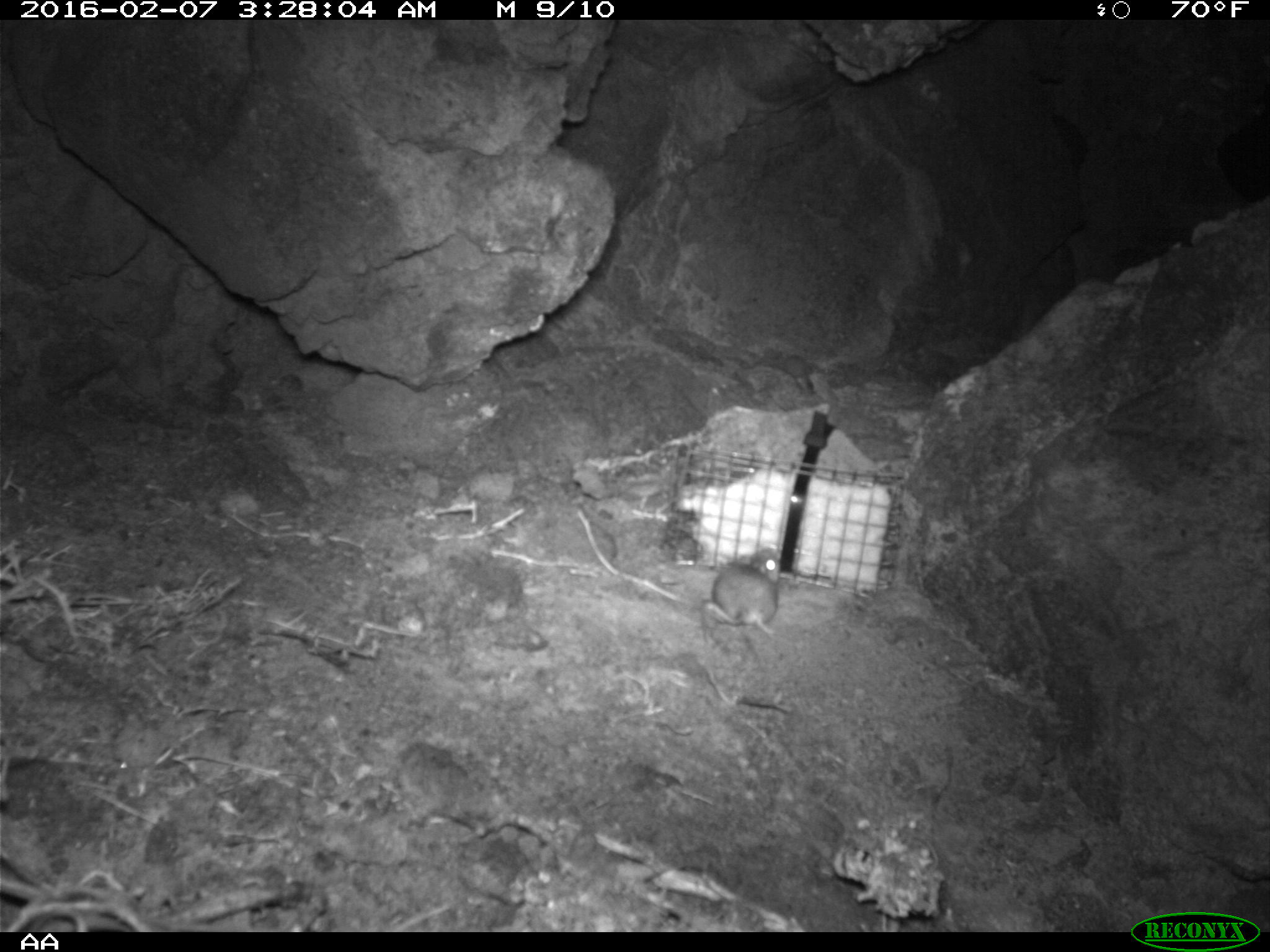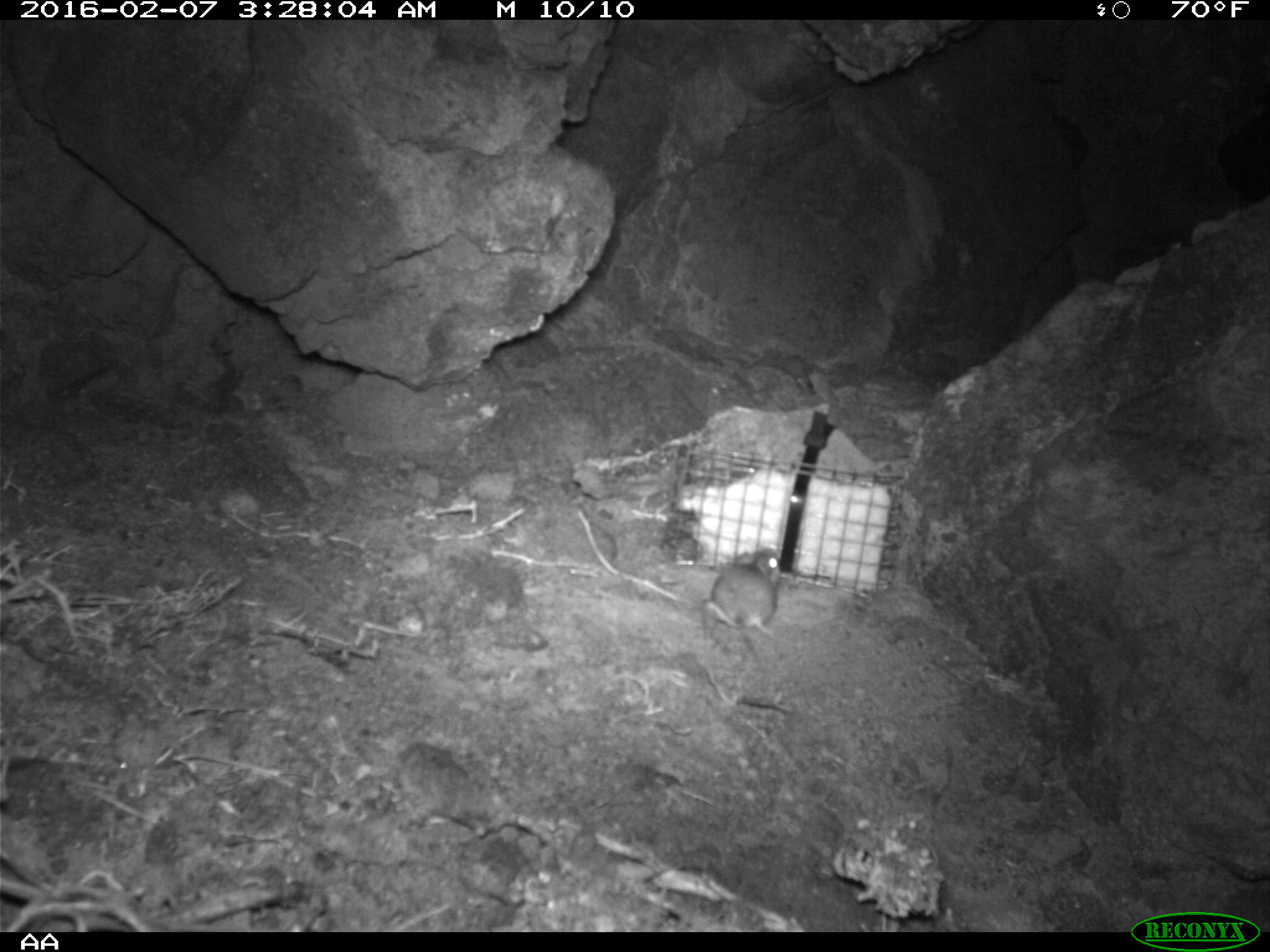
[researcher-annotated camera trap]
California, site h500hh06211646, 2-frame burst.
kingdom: Animalia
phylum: Chordata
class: Mammalia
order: Rodentia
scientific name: Rodentia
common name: rodent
Rodent (Rodentia).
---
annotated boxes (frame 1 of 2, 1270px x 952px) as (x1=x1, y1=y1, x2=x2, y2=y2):
rodent: (x1=701, y1=547, x2=779, y2=642)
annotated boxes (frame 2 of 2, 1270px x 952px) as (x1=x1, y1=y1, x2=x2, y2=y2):
rodent: (x1=700, y1=548, x2=779, y2=656)